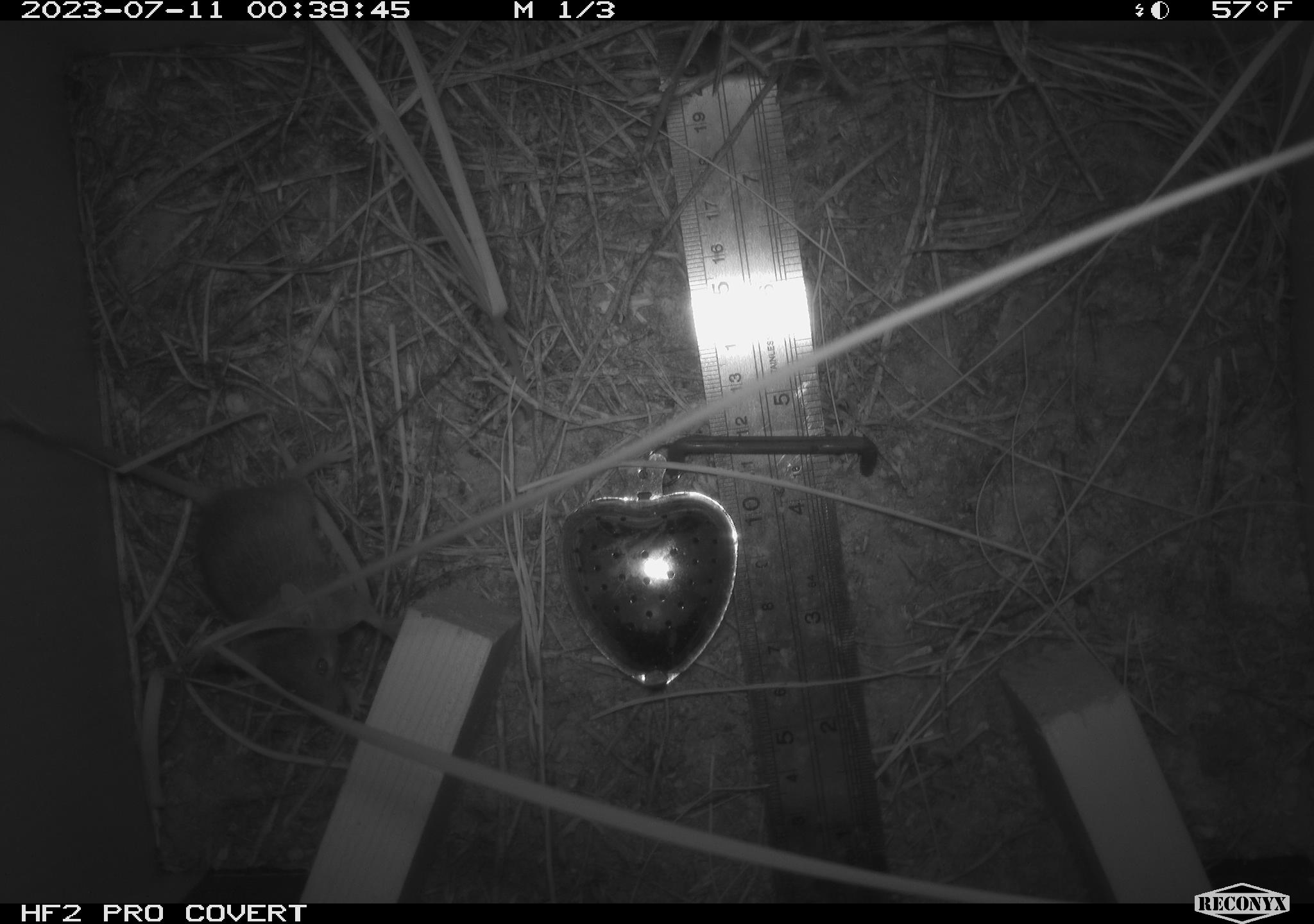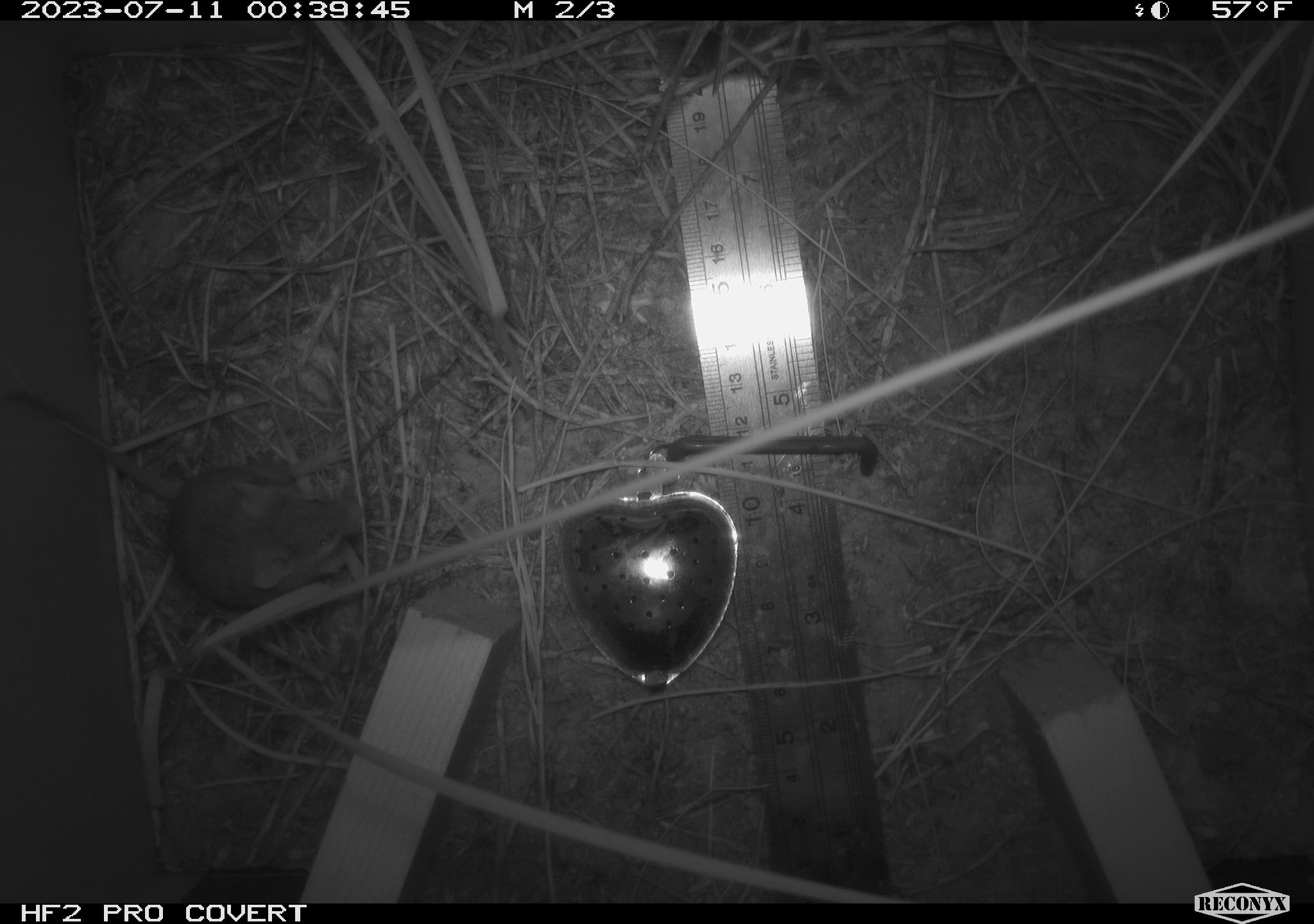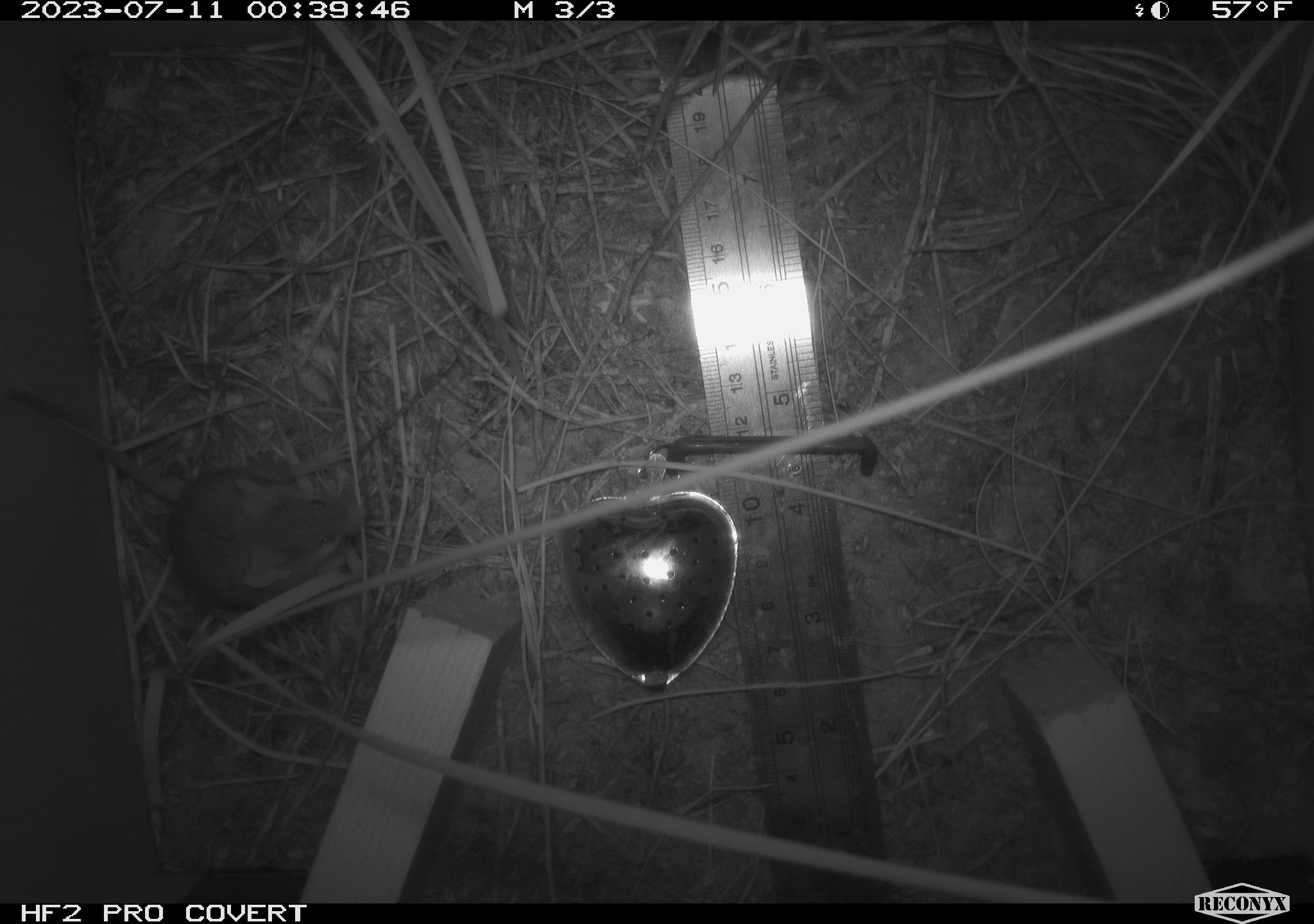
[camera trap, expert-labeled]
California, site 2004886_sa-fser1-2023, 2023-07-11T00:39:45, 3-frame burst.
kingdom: Animalia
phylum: Chordata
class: Mammalia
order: Rodentia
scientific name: Rodentia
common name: mouse species